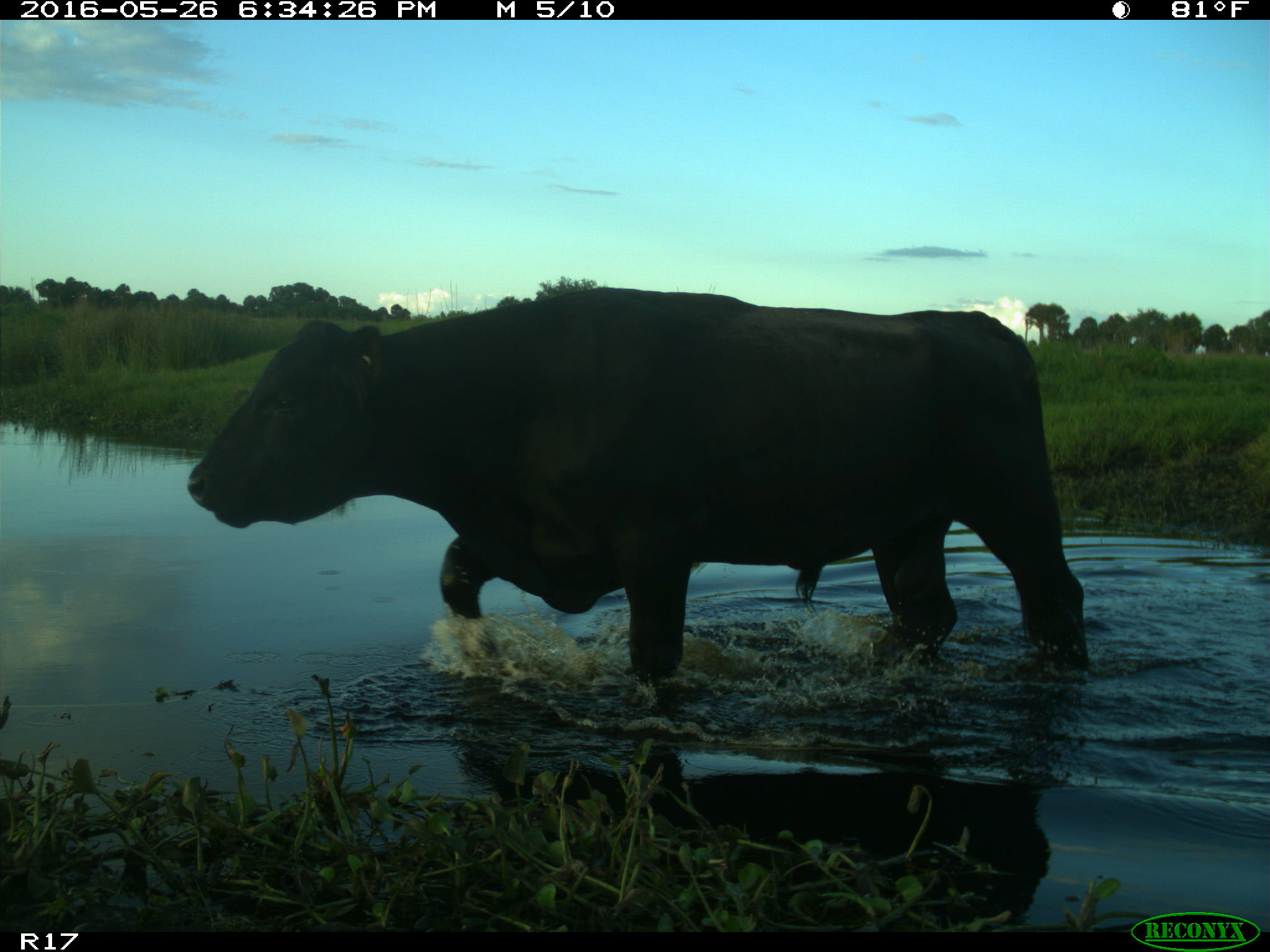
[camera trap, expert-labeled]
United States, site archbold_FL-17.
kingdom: Animalia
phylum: Chordata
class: Mammalia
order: Artiodactyla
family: Bovidae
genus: Bos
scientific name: Bos taurus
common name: domestic cow